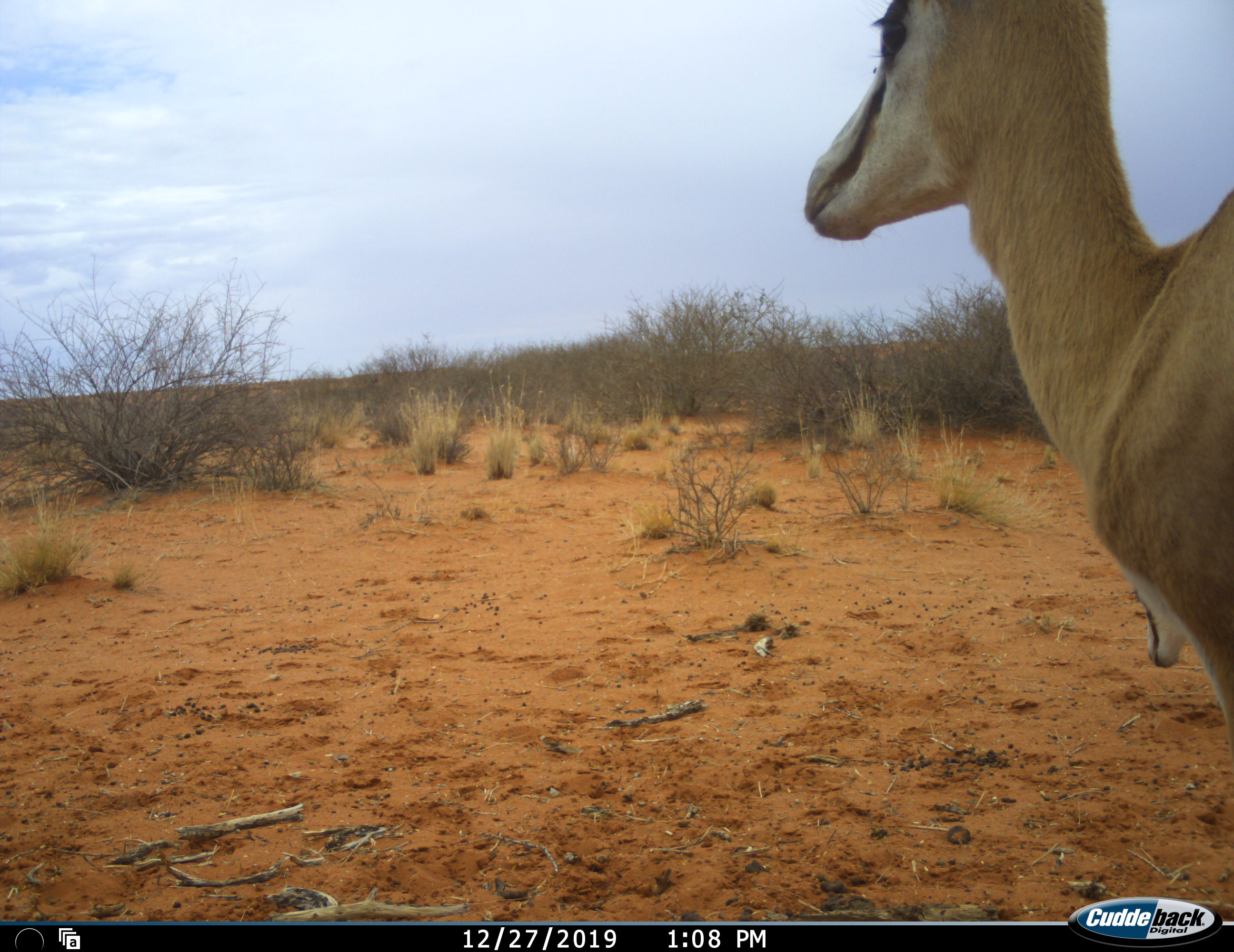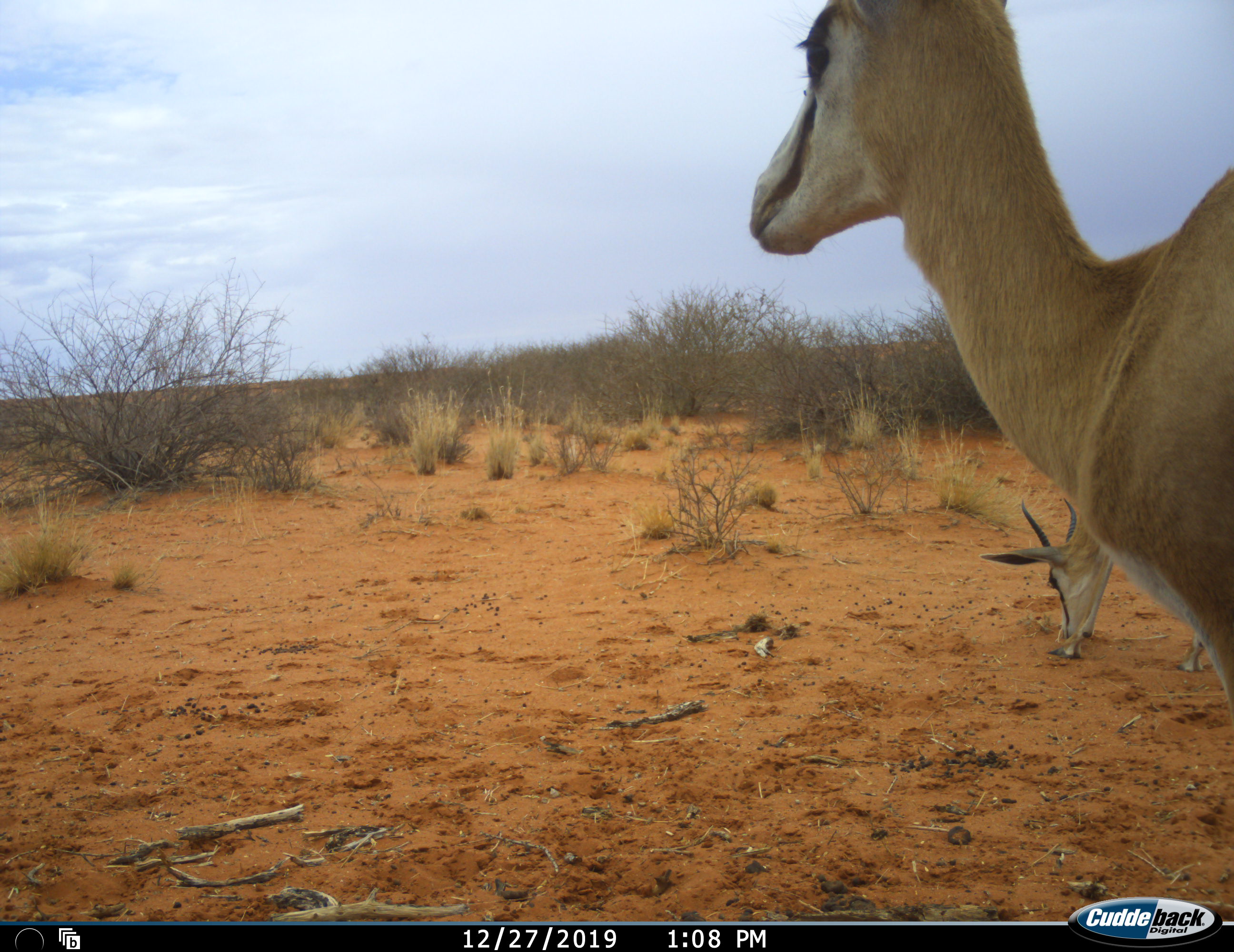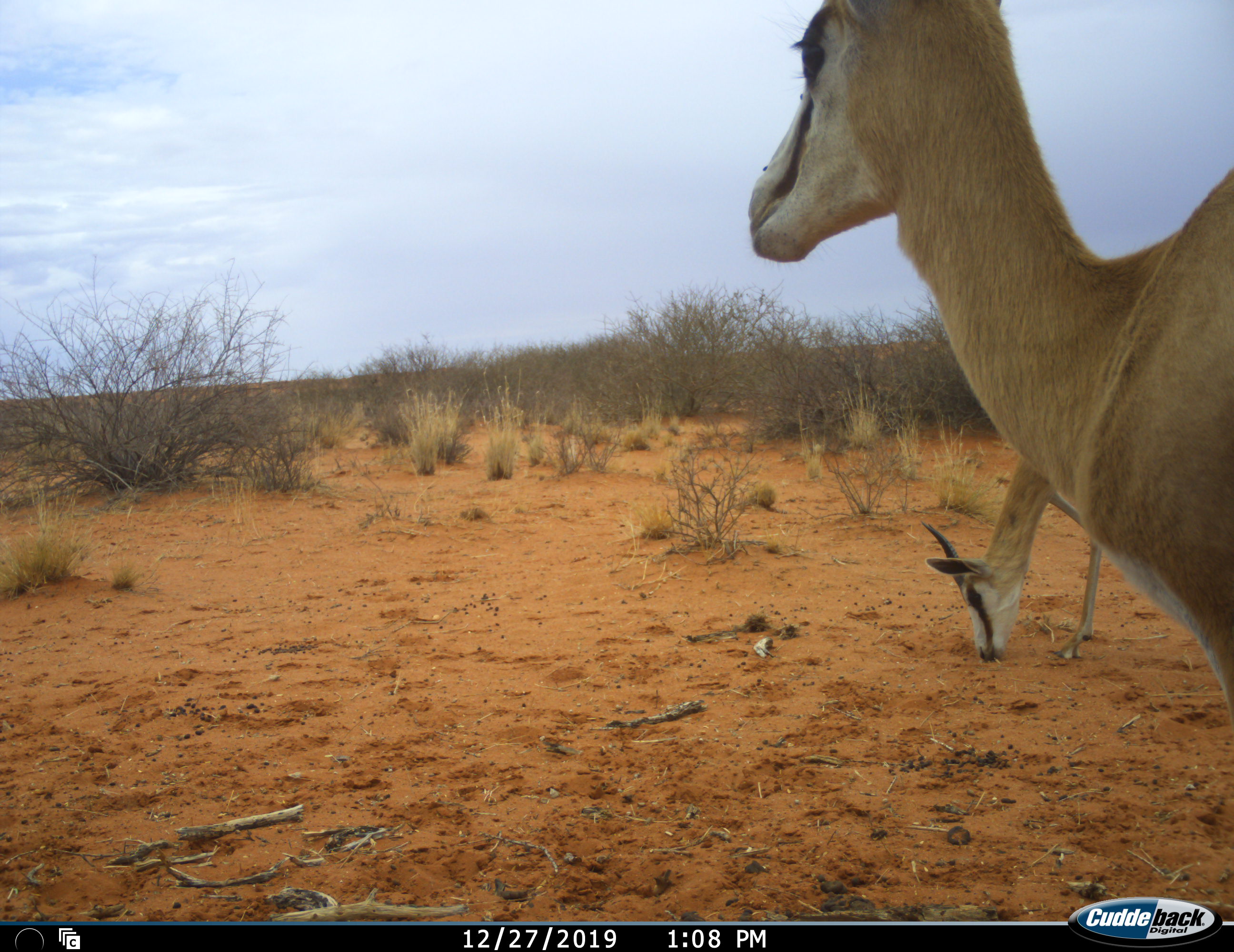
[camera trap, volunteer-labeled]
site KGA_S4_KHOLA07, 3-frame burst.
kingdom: Animalia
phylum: Chordata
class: Mammalia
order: Artiodactyla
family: Bovidae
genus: Antidorcas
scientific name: Antidorcas marsupialis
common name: springbok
Springbok (Antidorcas marsupialis), count 2. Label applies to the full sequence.